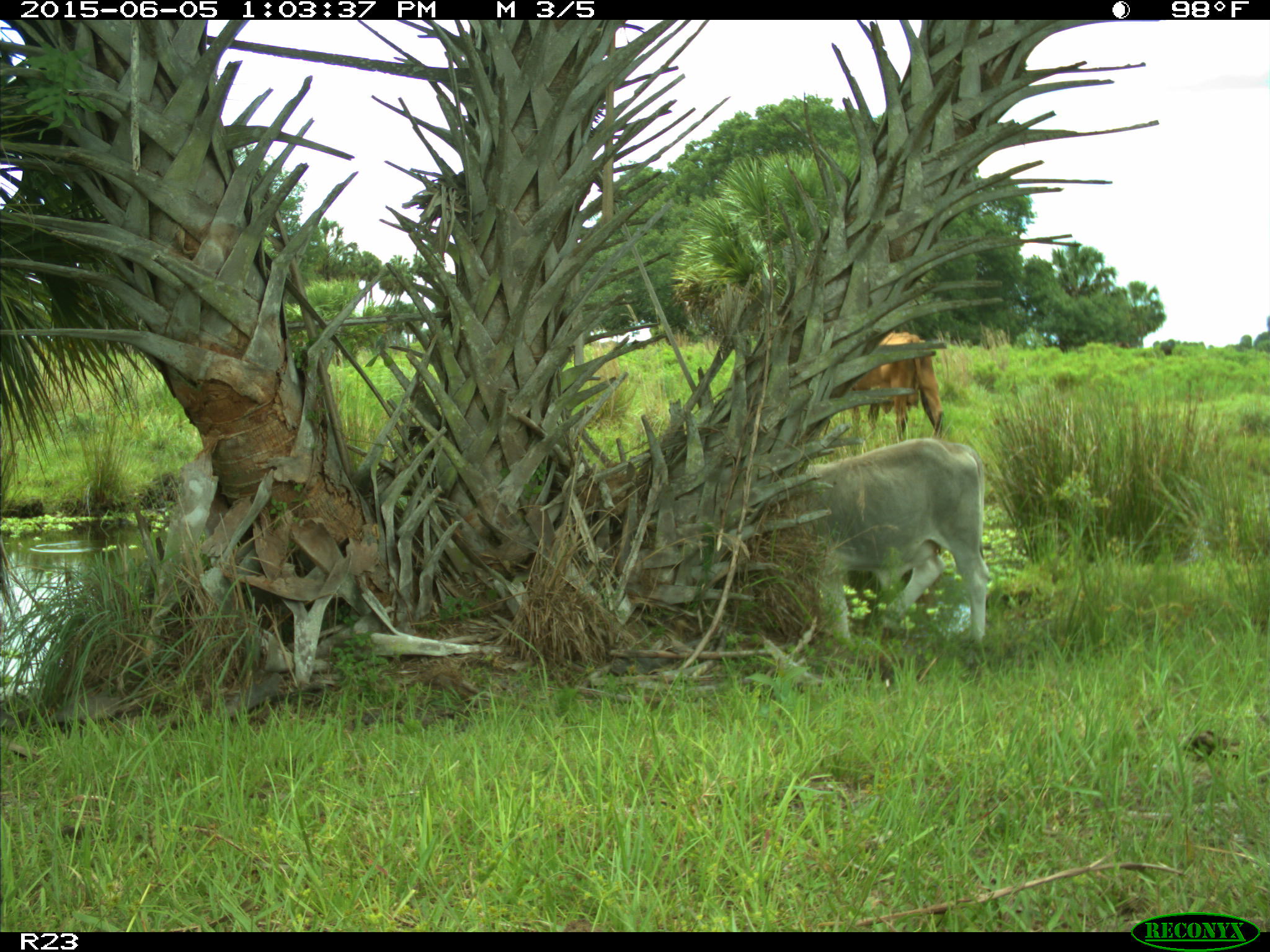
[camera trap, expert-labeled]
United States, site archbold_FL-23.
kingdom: Animalia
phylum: Chordata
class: Mammalia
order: Artiodactyla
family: Suidae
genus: Sus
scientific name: Sus scrofa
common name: wild boar